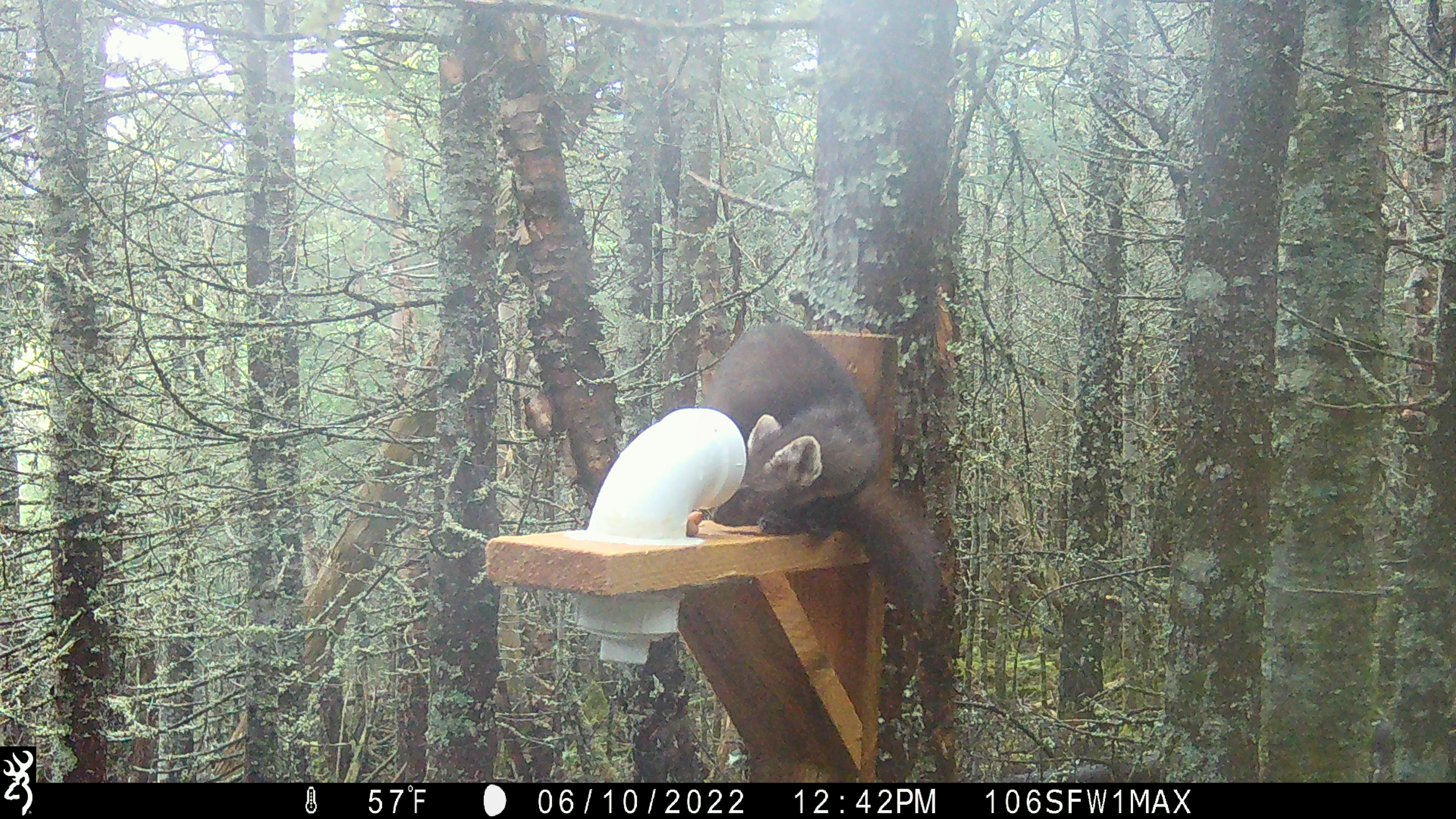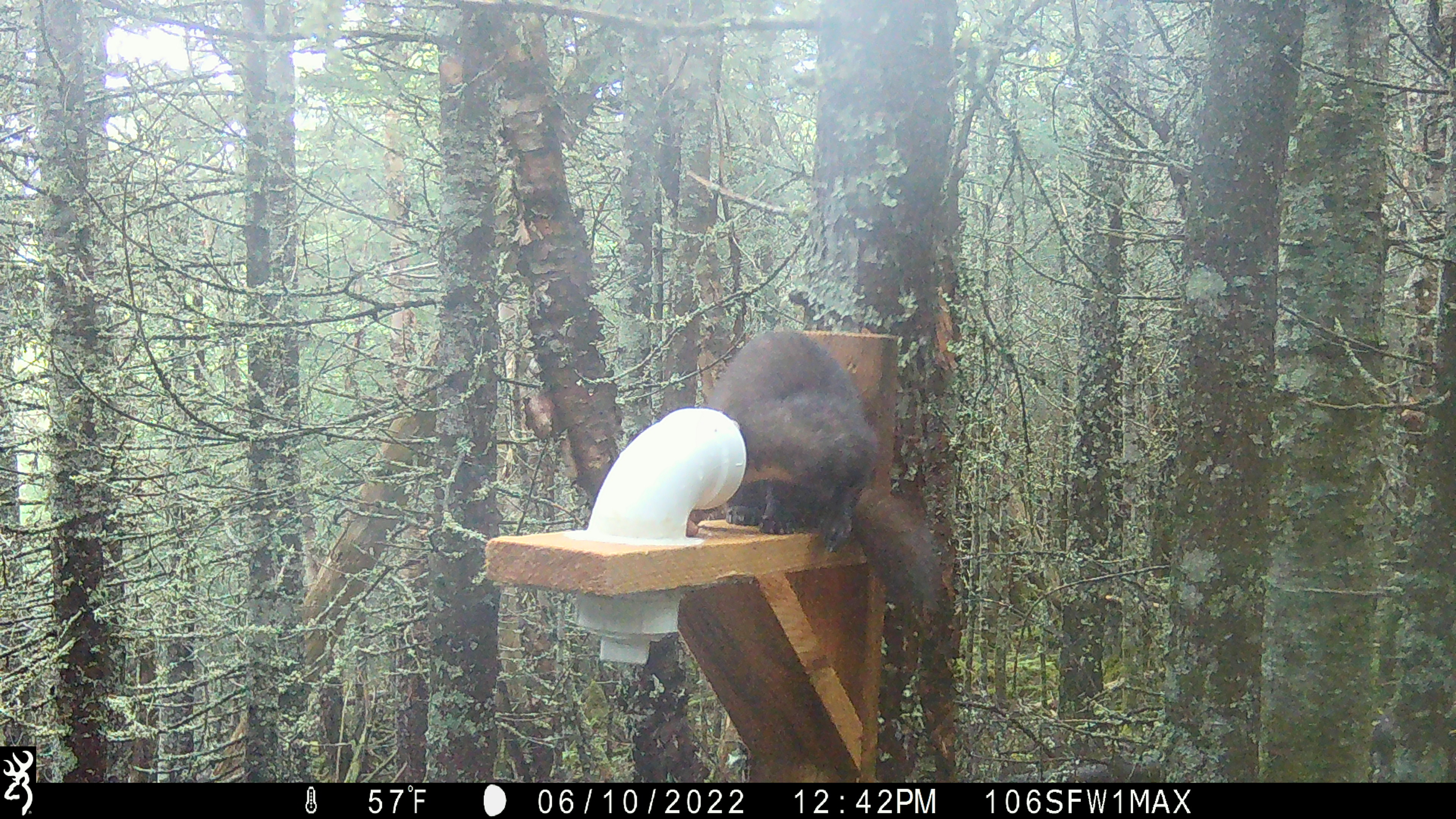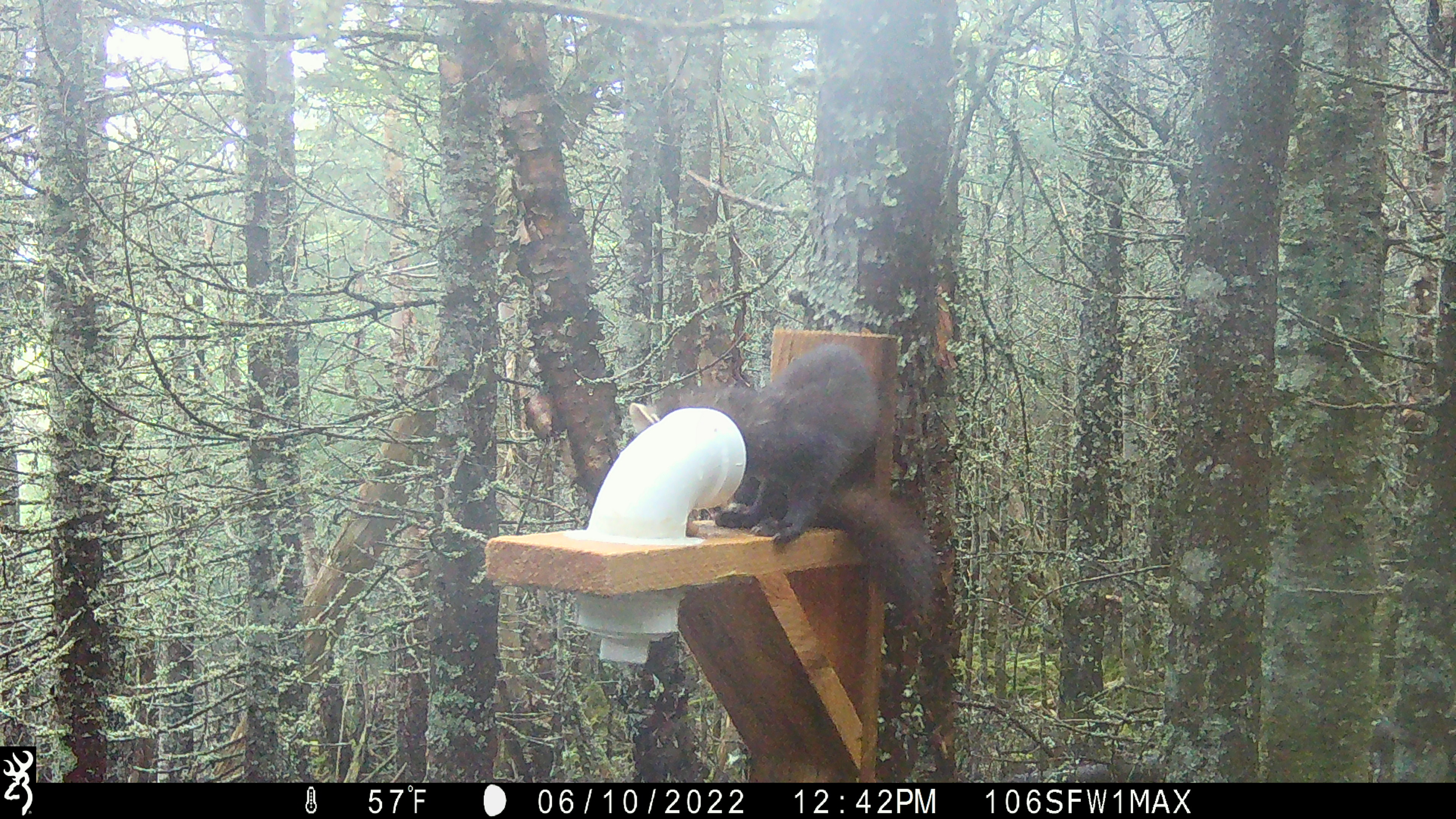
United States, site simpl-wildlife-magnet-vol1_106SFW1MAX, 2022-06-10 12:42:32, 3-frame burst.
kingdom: Animalia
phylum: Chordata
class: Mammalia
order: Carnivora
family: Mustelidae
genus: Martes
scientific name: Martes americana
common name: american marten